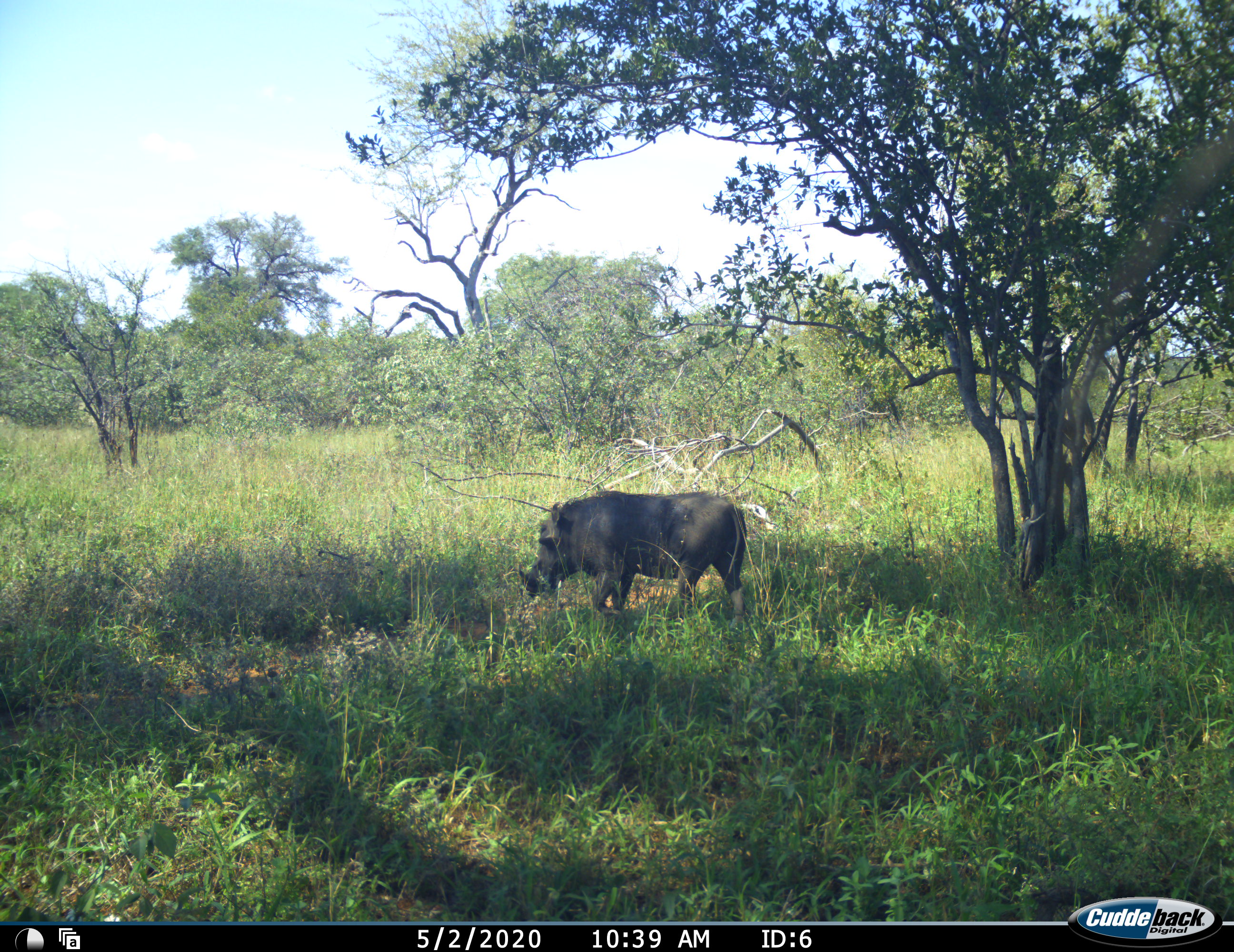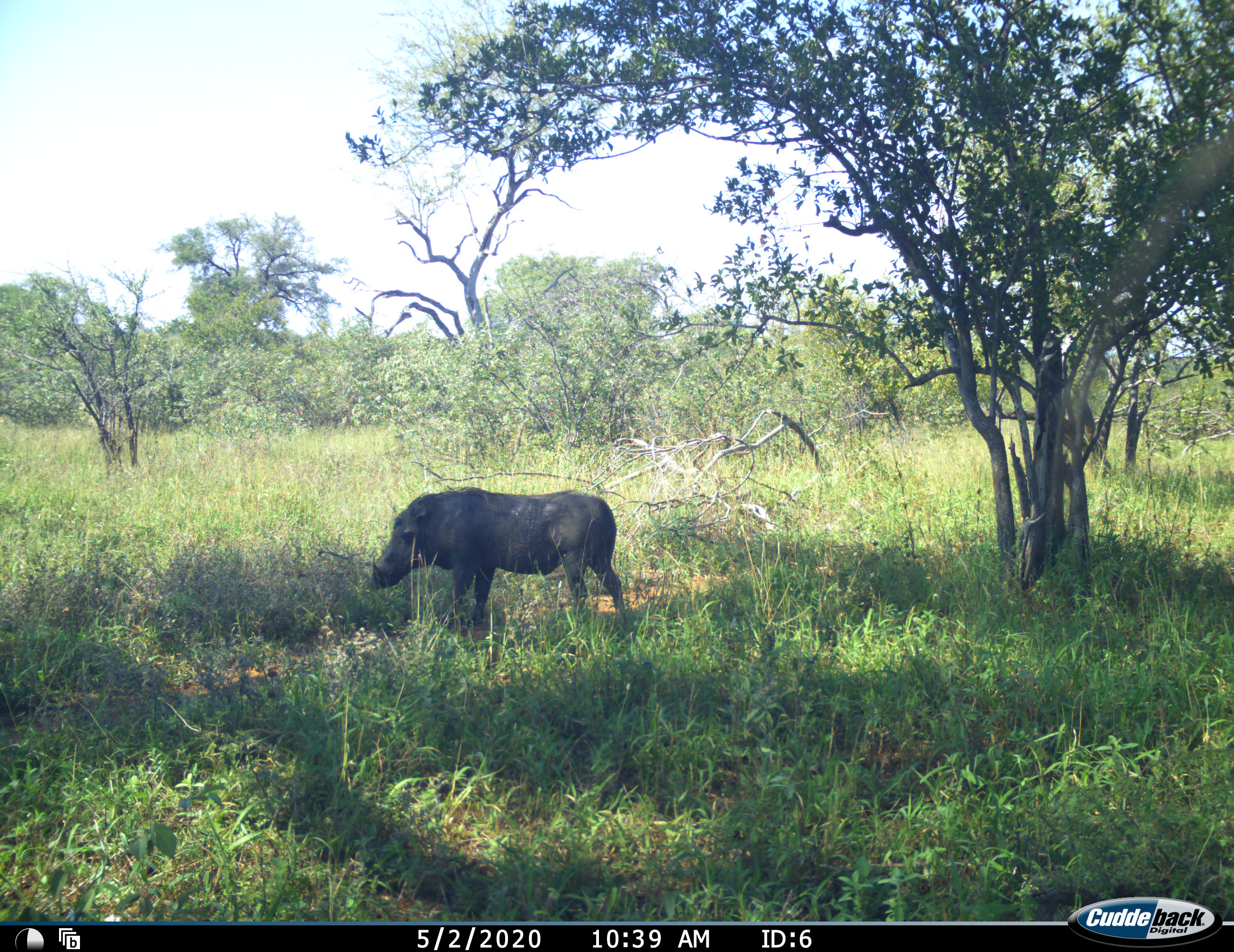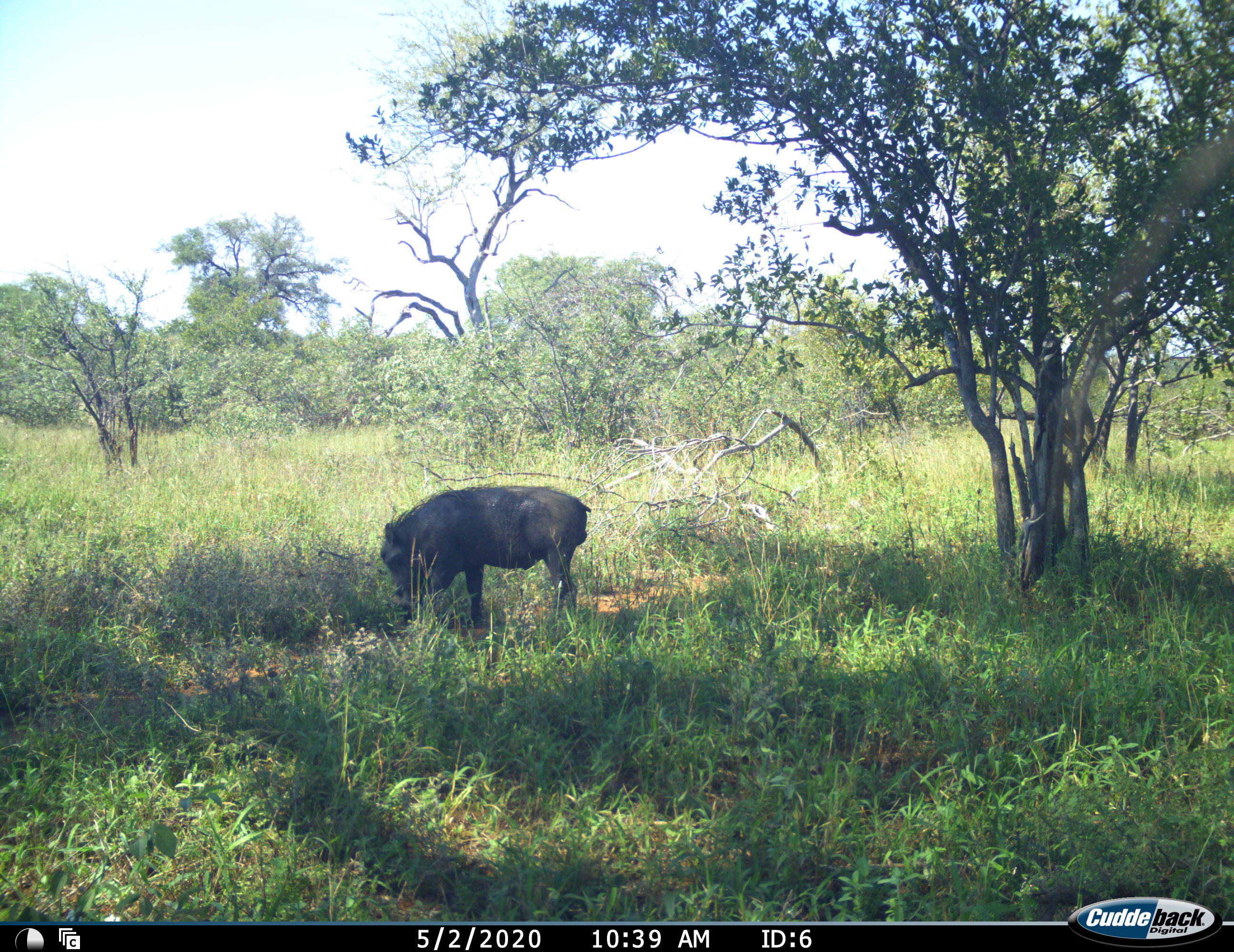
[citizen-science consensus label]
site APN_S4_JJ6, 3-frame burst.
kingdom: Animalia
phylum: Chordata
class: Mammalia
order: Artiodactyla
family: Suidae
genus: Phacochoerus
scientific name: Phacochoerus africanus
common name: warthog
Warthog (Phacochoerus africanus), count 1. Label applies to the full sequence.